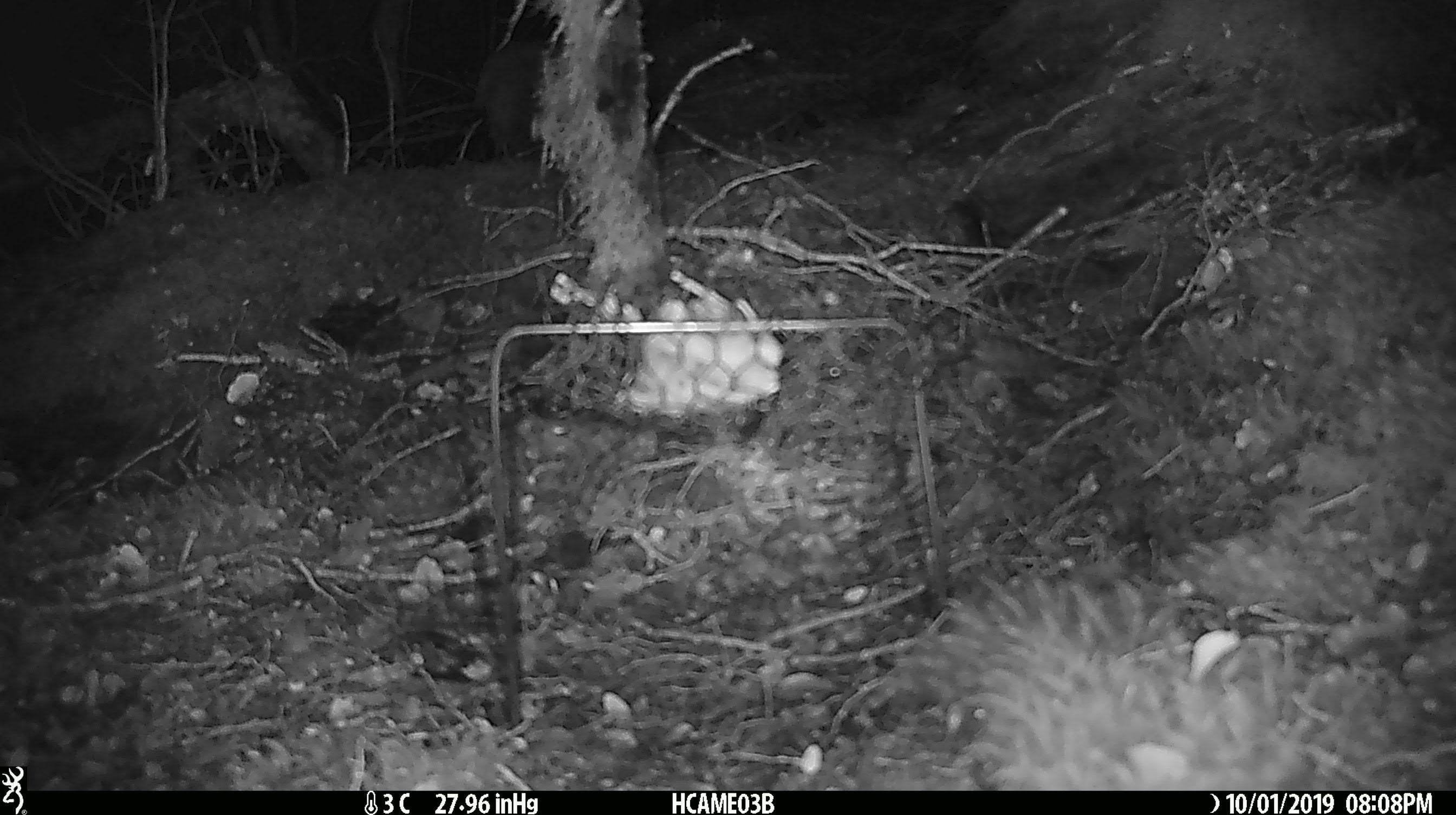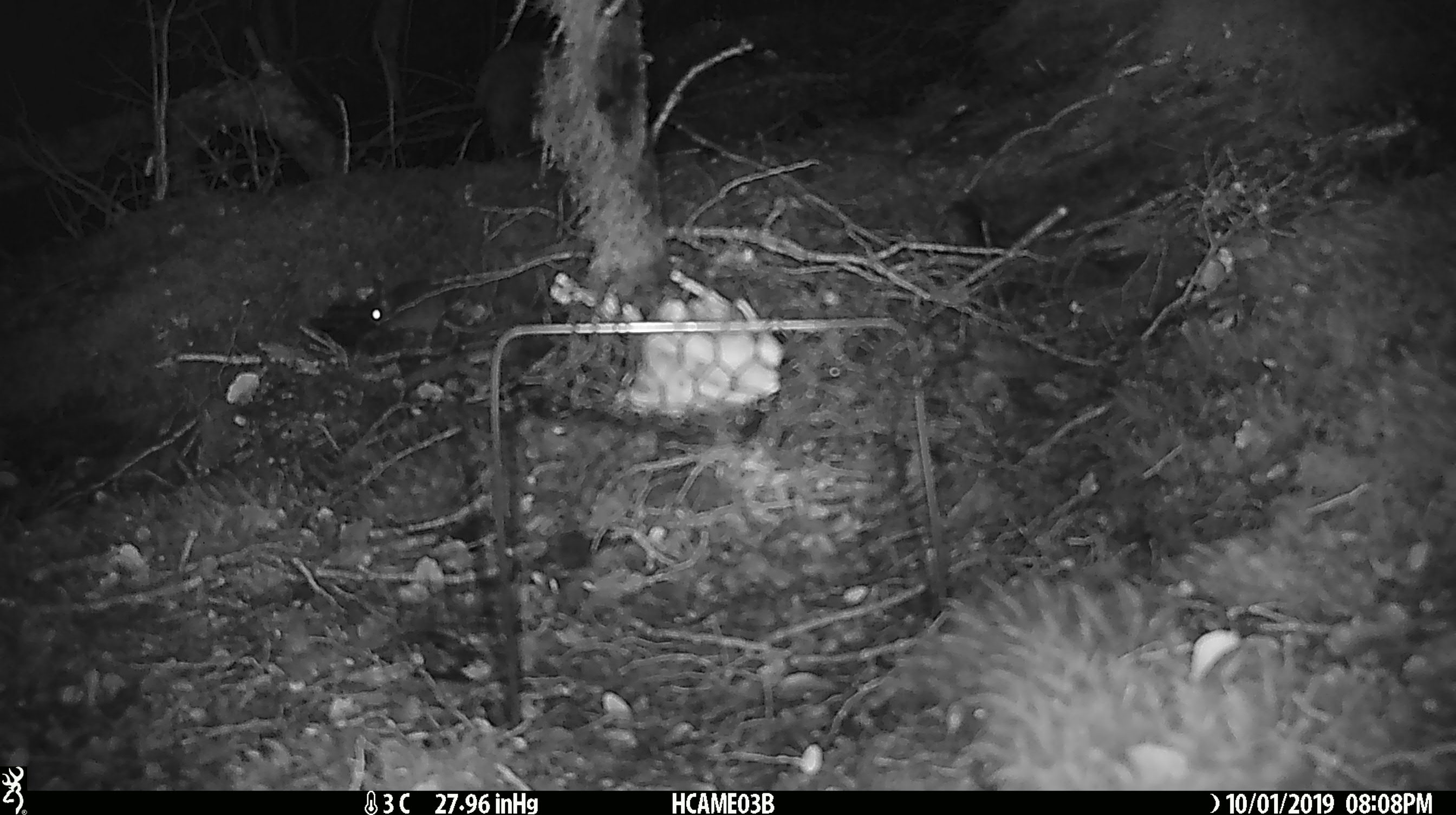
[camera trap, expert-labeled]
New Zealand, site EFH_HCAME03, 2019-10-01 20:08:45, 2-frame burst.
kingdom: Animalia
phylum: Chordata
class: Mammalia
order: Rodentia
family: Muridae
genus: Mus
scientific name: Mus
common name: mouse